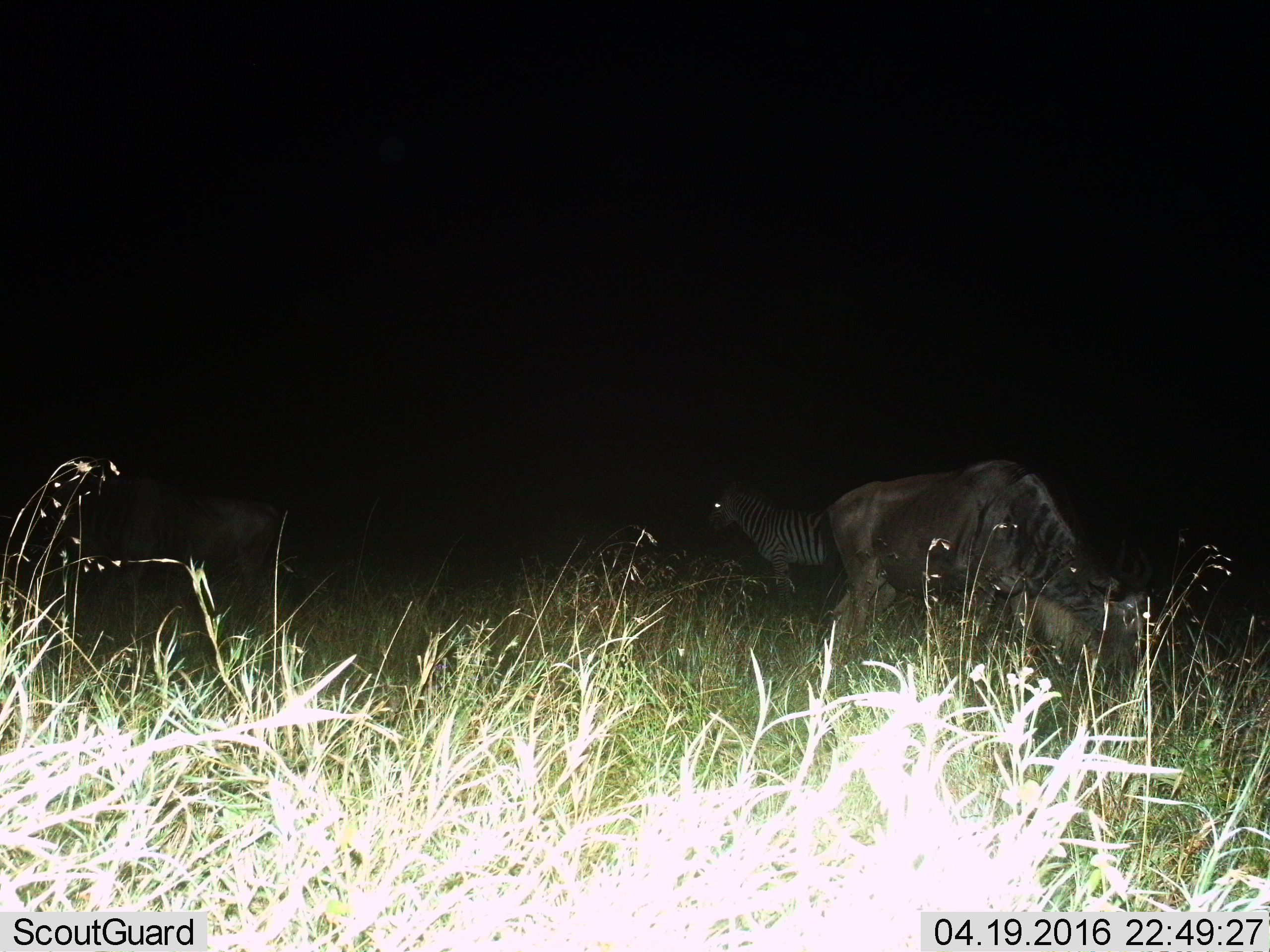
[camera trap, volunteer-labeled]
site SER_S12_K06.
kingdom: Animalia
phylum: Chordata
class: Mammalia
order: Artiodactyla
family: Bovidae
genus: Connochaetes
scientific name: Connochaetes taurinus taurinus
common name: blue wildebeest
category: wildebeestblue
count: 2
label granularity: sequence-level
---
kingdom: Animalia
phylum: Chordata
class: Mammalia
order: Perissodactyla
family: Equidae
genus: Equus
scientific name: Equus quagga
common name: plains zebra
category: zebraplains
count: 1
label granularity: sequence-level